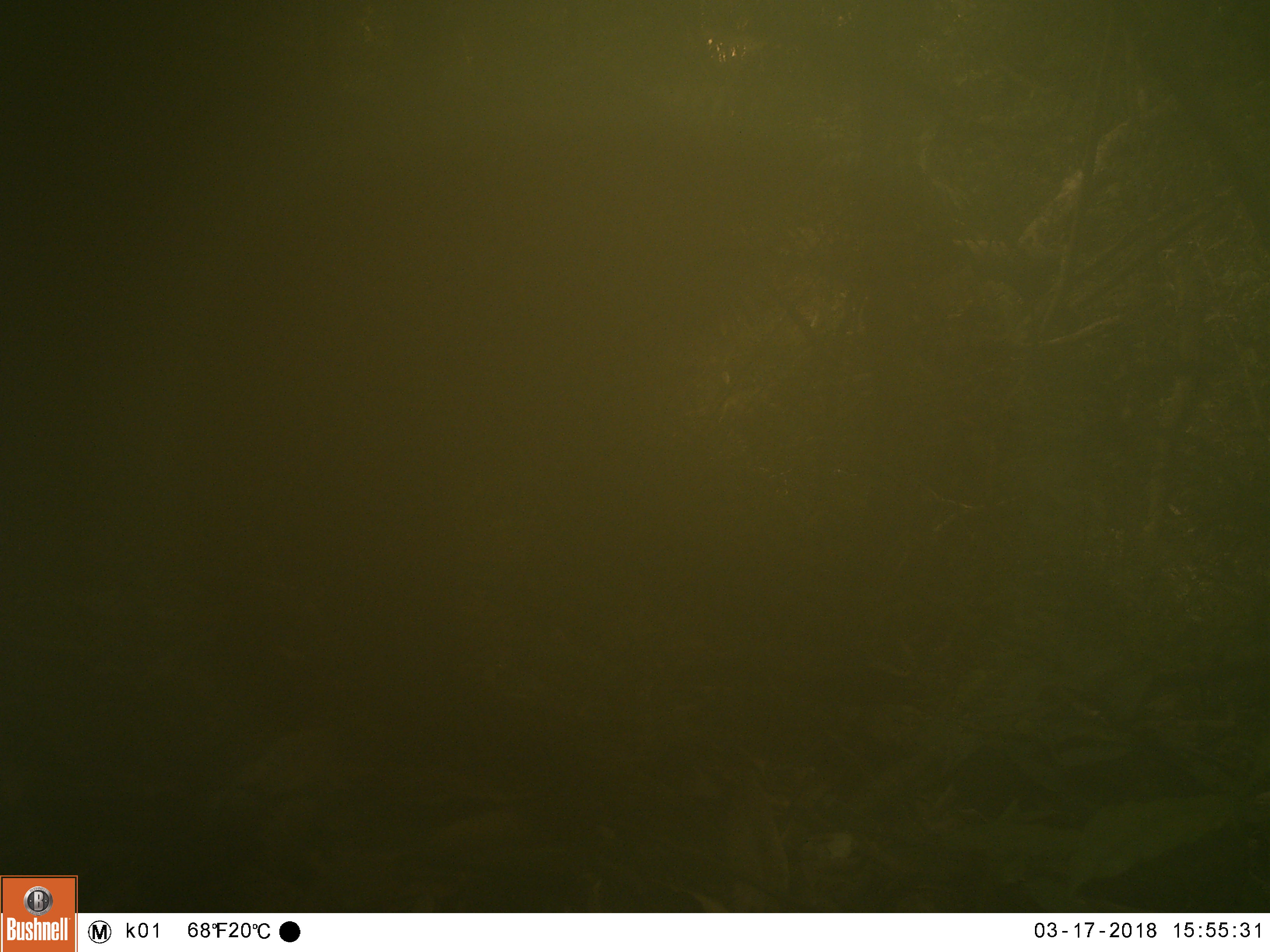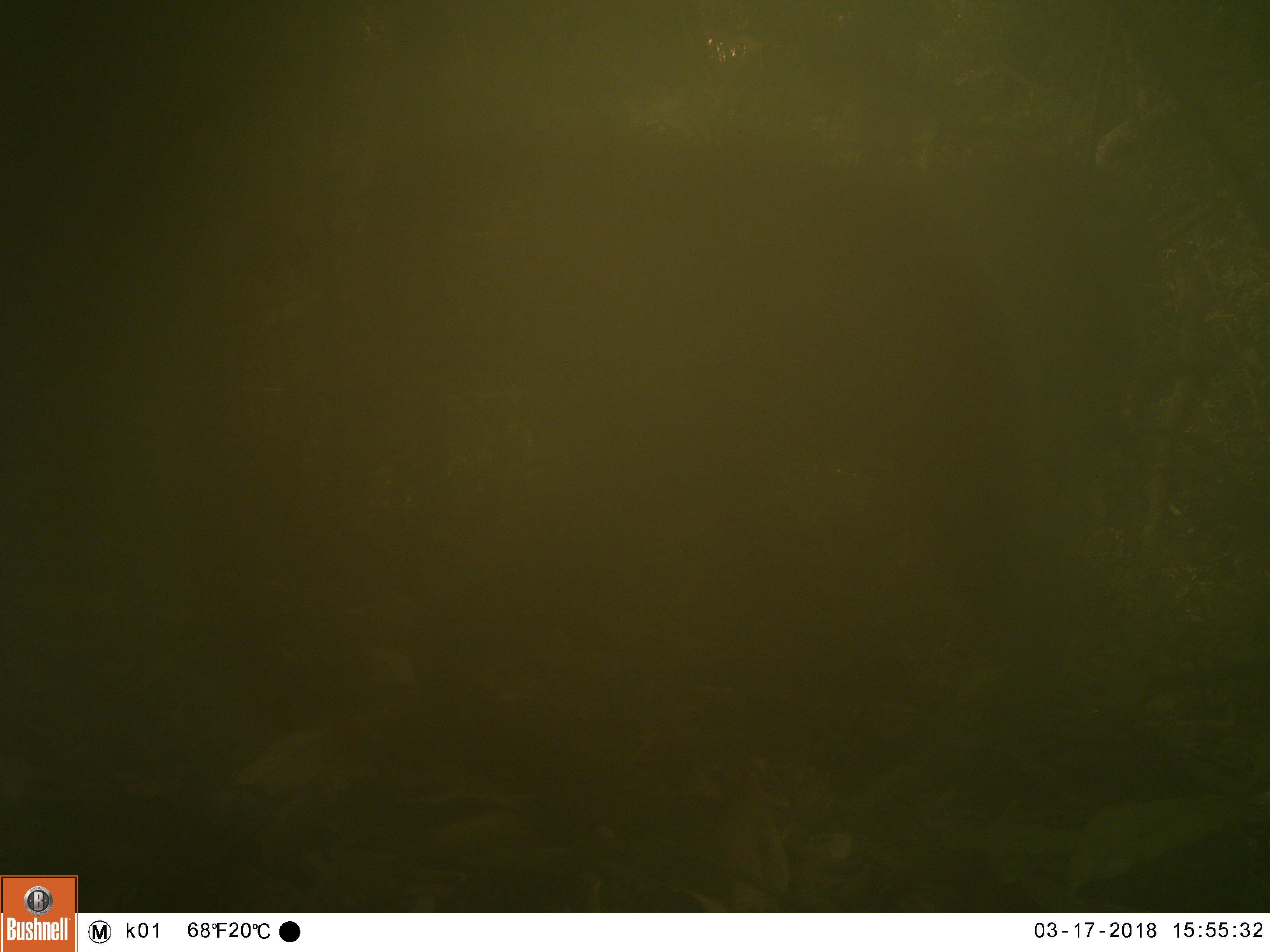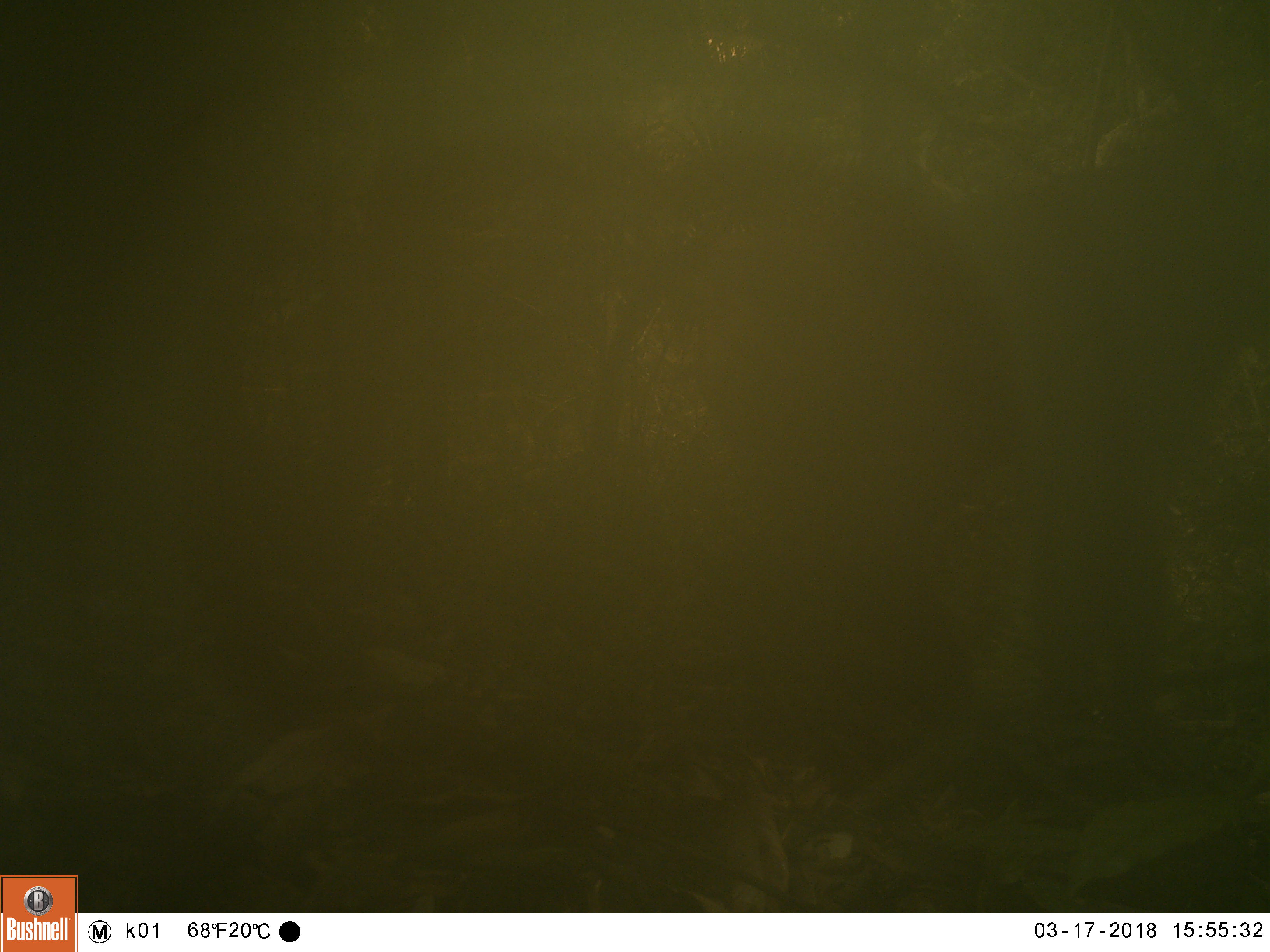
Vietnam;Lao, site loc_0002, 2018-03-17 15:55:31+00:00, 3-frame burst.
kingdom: Animalia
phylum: Chordata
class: Mammalia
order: Primates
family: Cercopithecidae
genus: Macaca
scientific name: Macaca nemestrina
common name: pig-tailed macaque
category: pig tailed macaque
Pig tailed macaque (pig-tailed macaque) (Macaca nemestrina). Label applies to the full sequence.